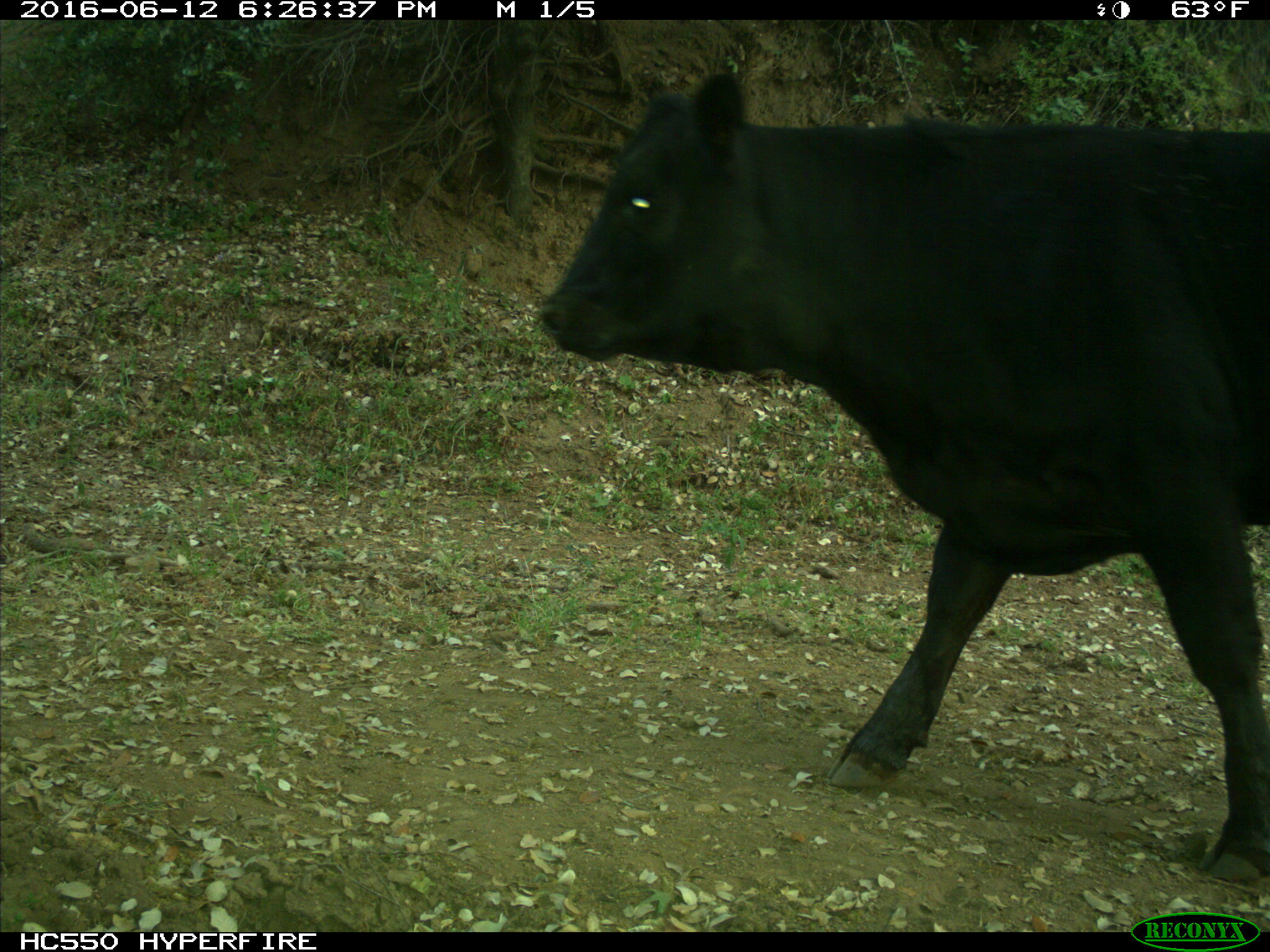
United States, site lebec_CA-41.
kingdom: Animalia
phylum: Chordata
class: Mammalia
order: Artiodactyla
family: Bovidae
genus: Bos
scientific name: Bos taurus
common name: domestic cow